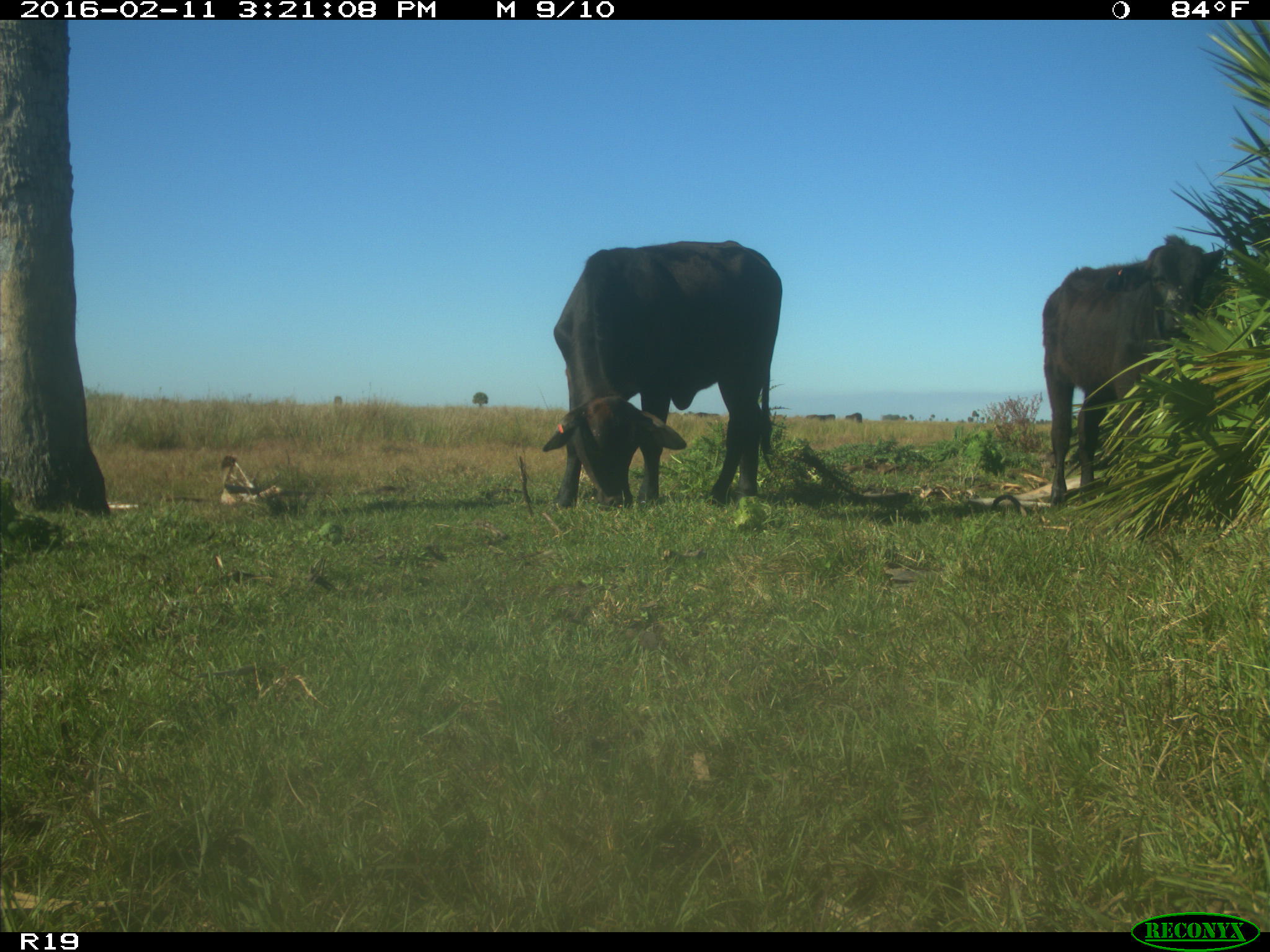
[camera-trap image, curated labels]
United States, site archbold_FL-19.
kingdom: Animalia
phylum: Chordata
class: Mammalia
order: Artiodactyla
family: Bovidae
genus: Bos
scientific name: Bos taurus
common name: domestic cow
Bos taurus (domestic cow).